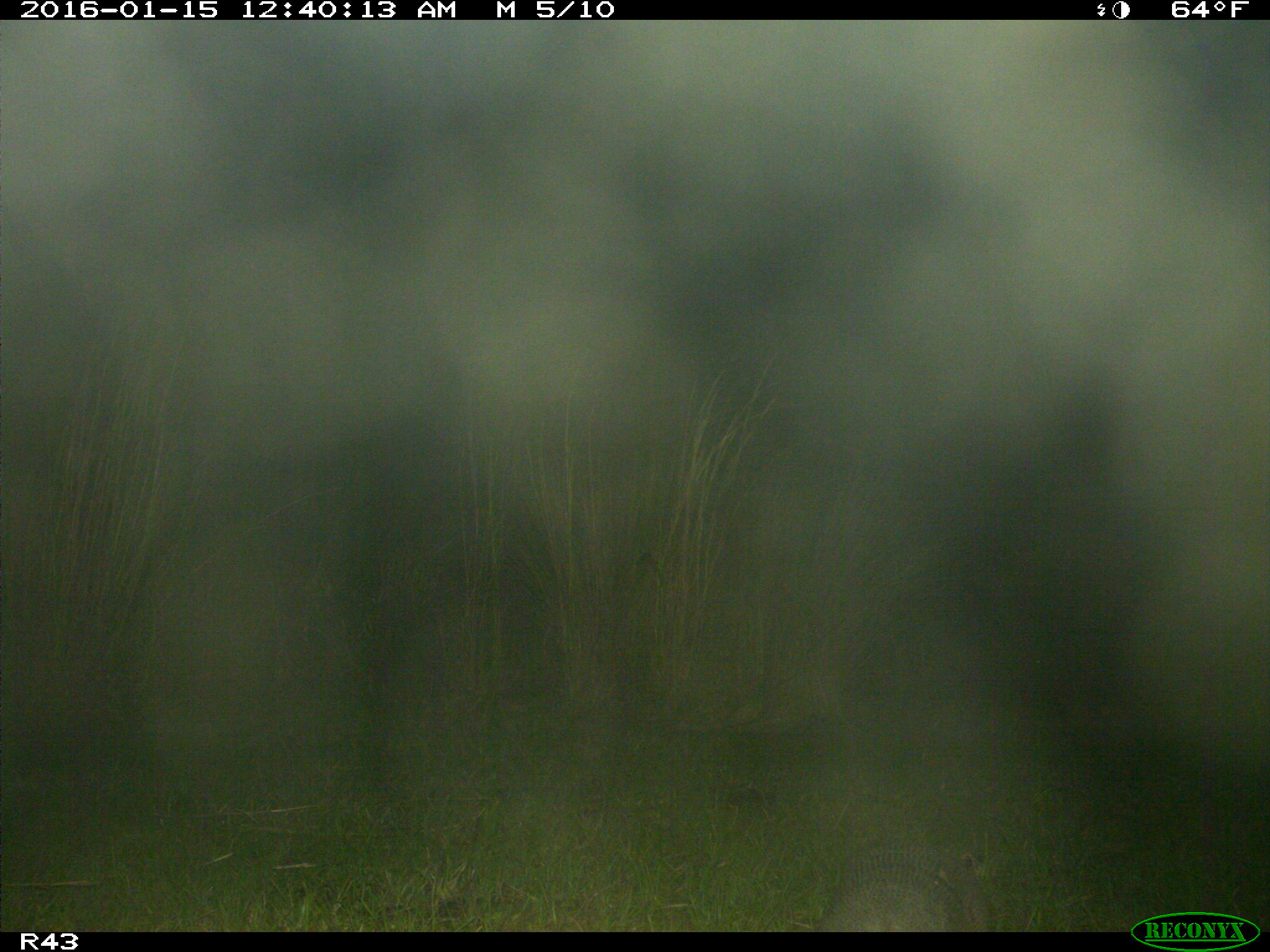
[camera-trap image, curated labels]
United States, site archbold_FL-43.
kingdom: Animalia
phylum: Chordata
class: Mammalia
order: Cingulata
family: Dasypodidae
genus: Dasypus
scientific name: Dasypus novemcinctus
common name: nine-banded armadillo